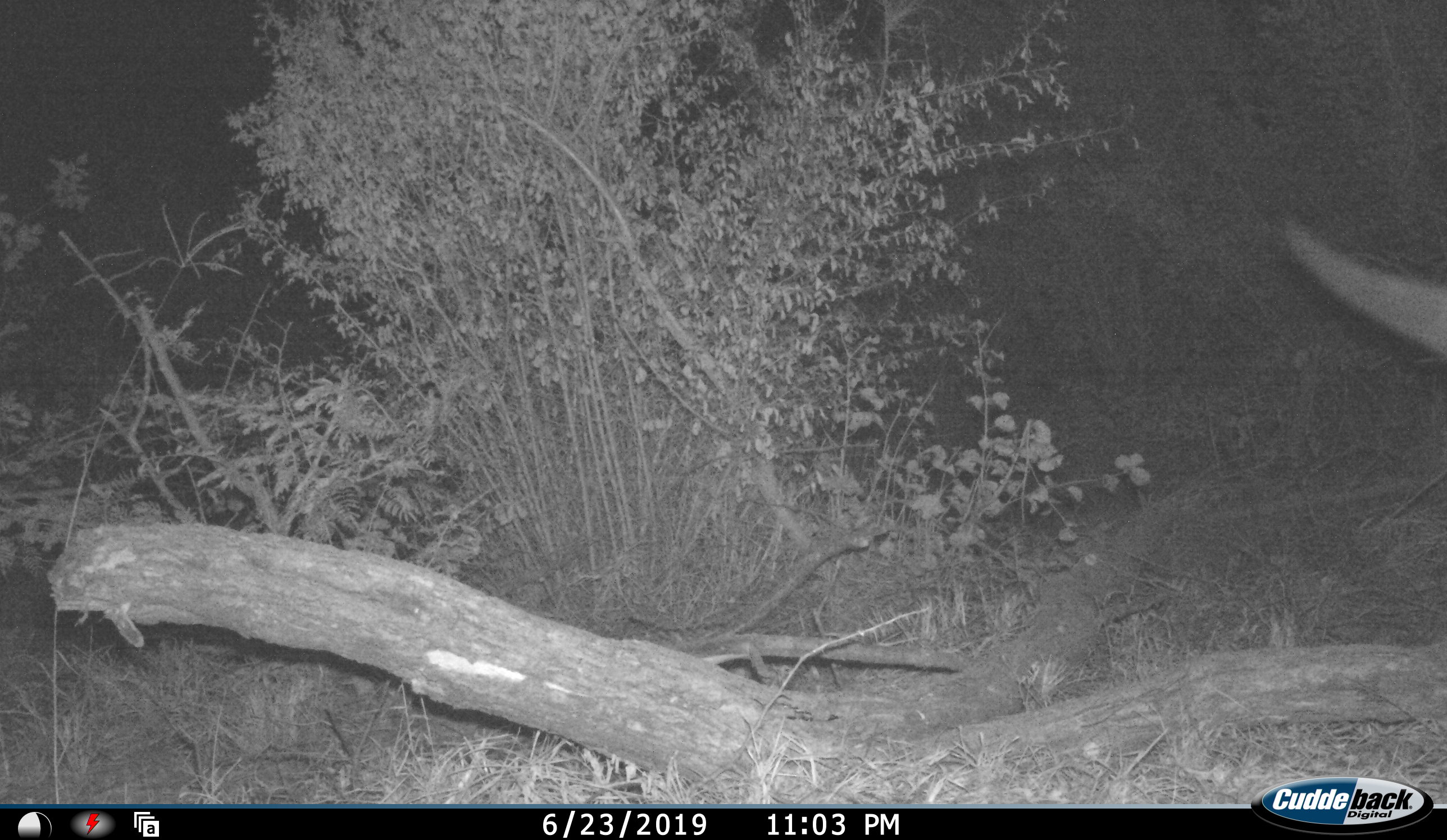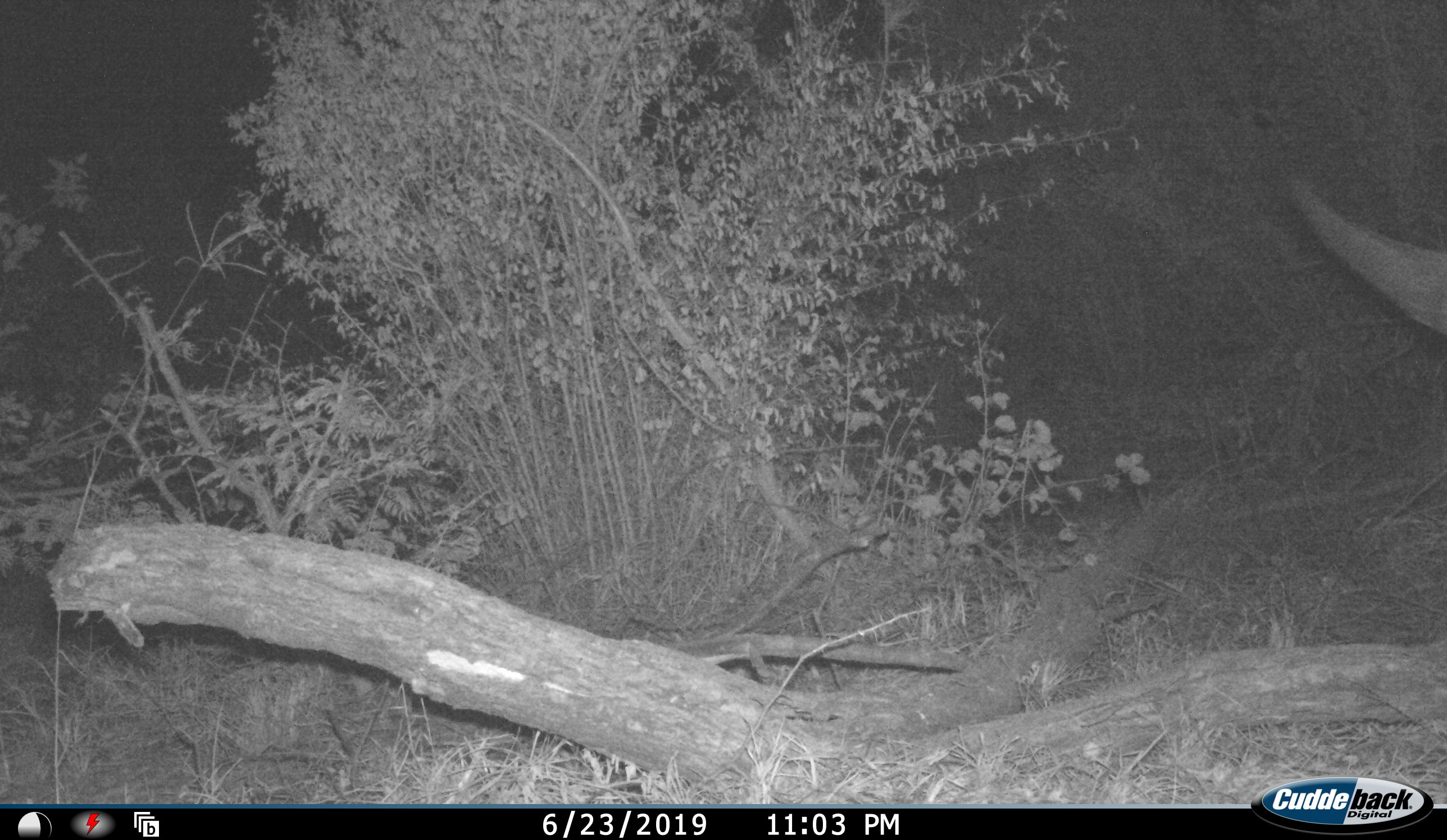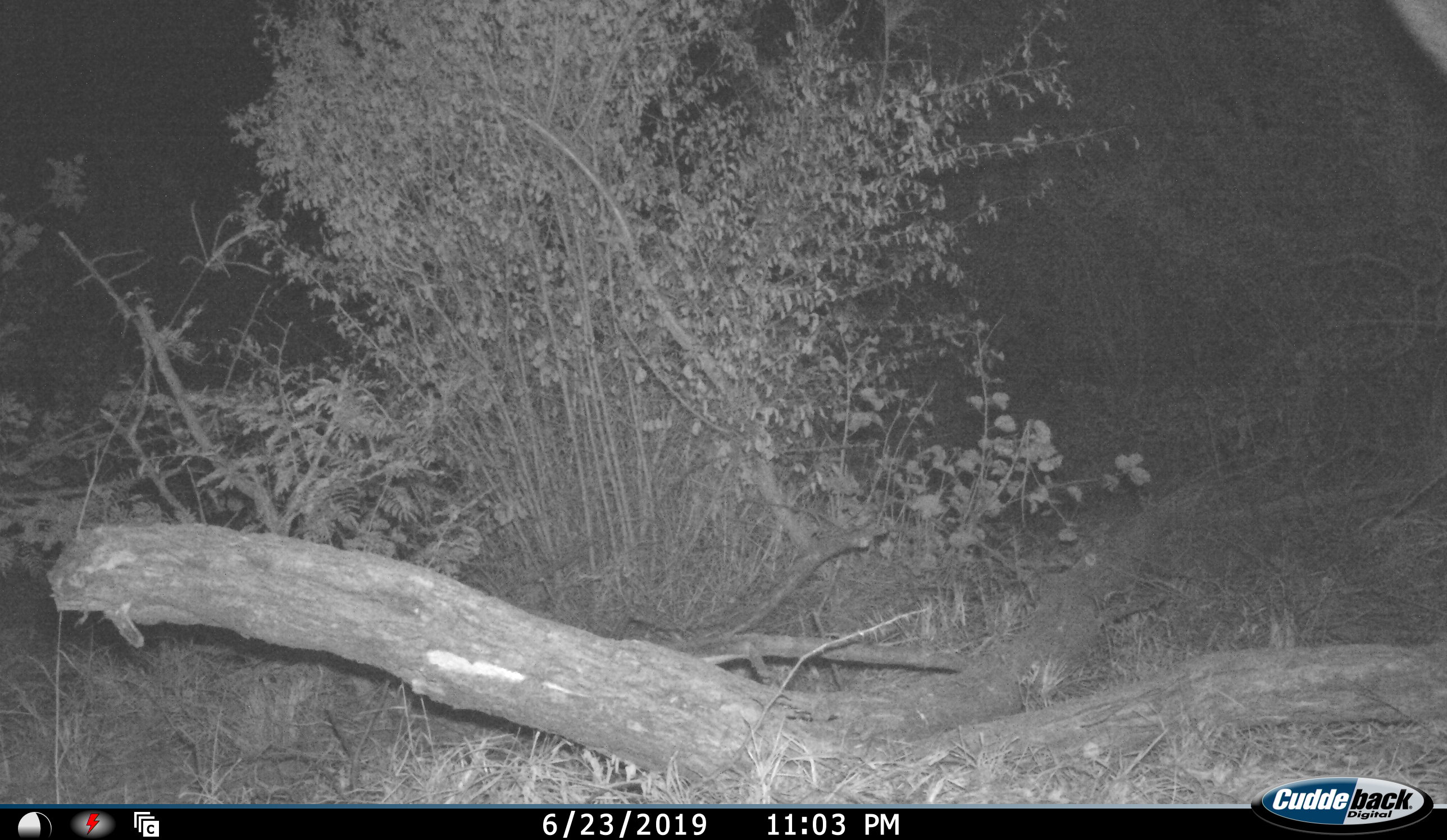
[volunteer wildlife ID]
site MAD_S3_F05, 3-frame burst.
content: unidentified animal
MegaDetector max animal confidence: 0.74